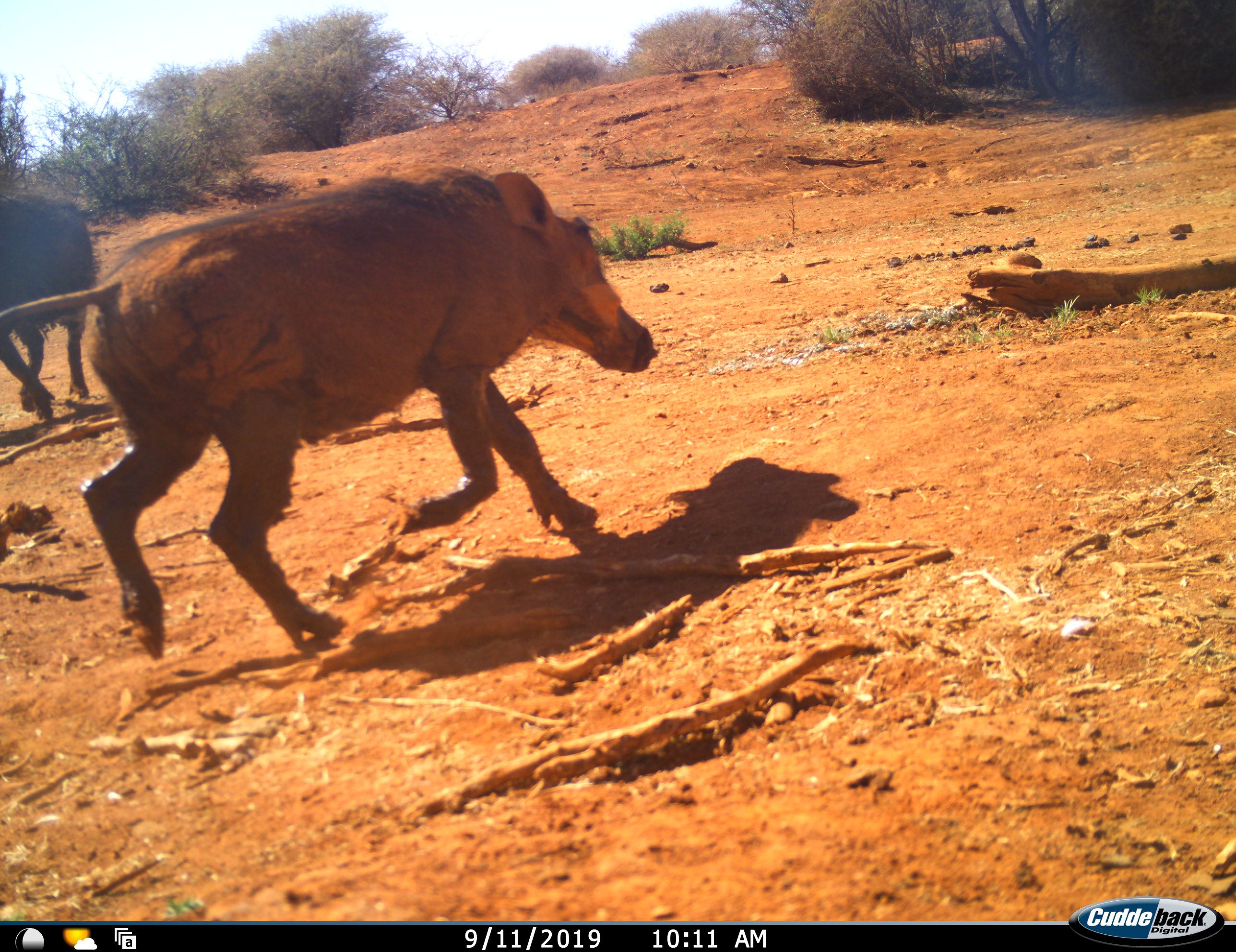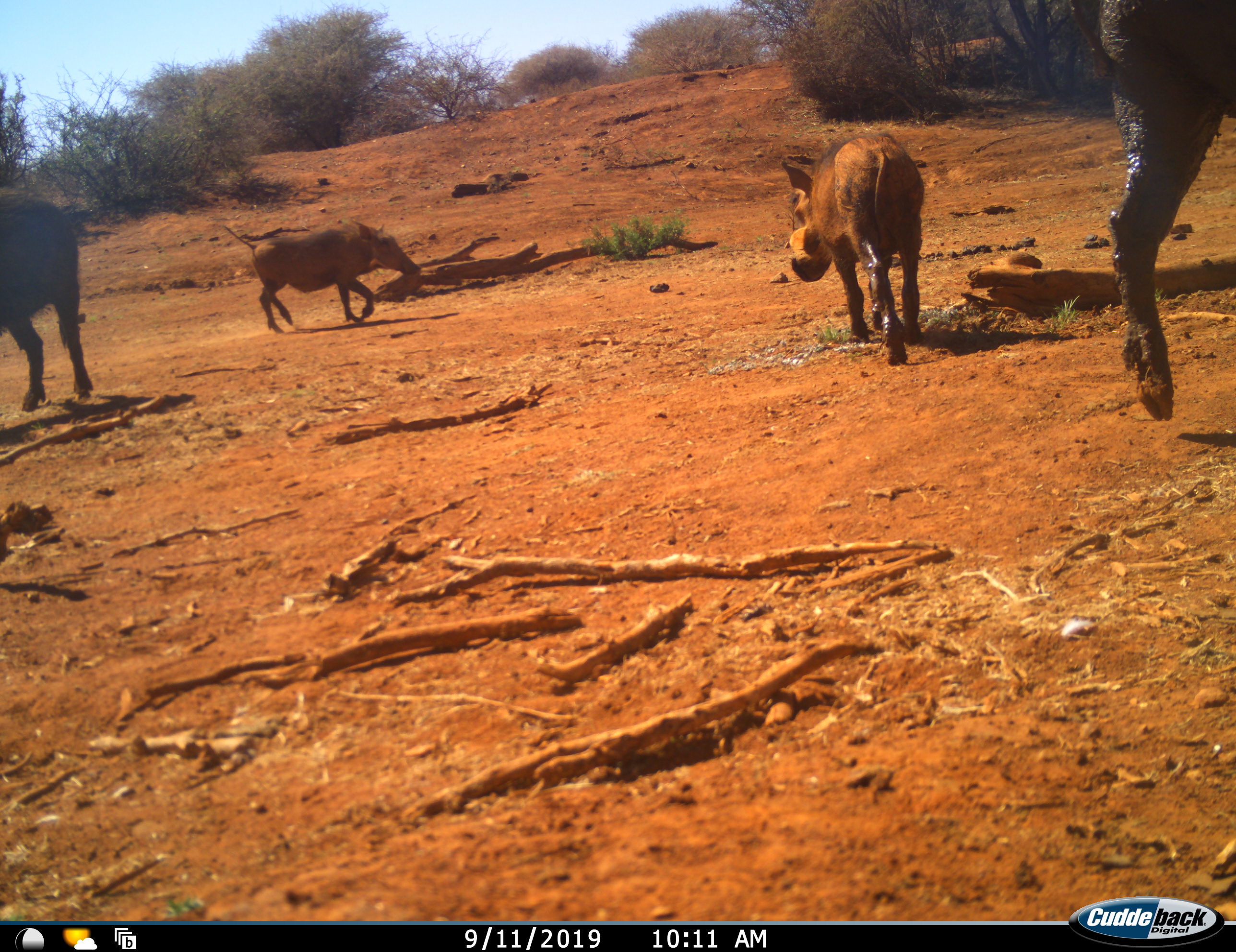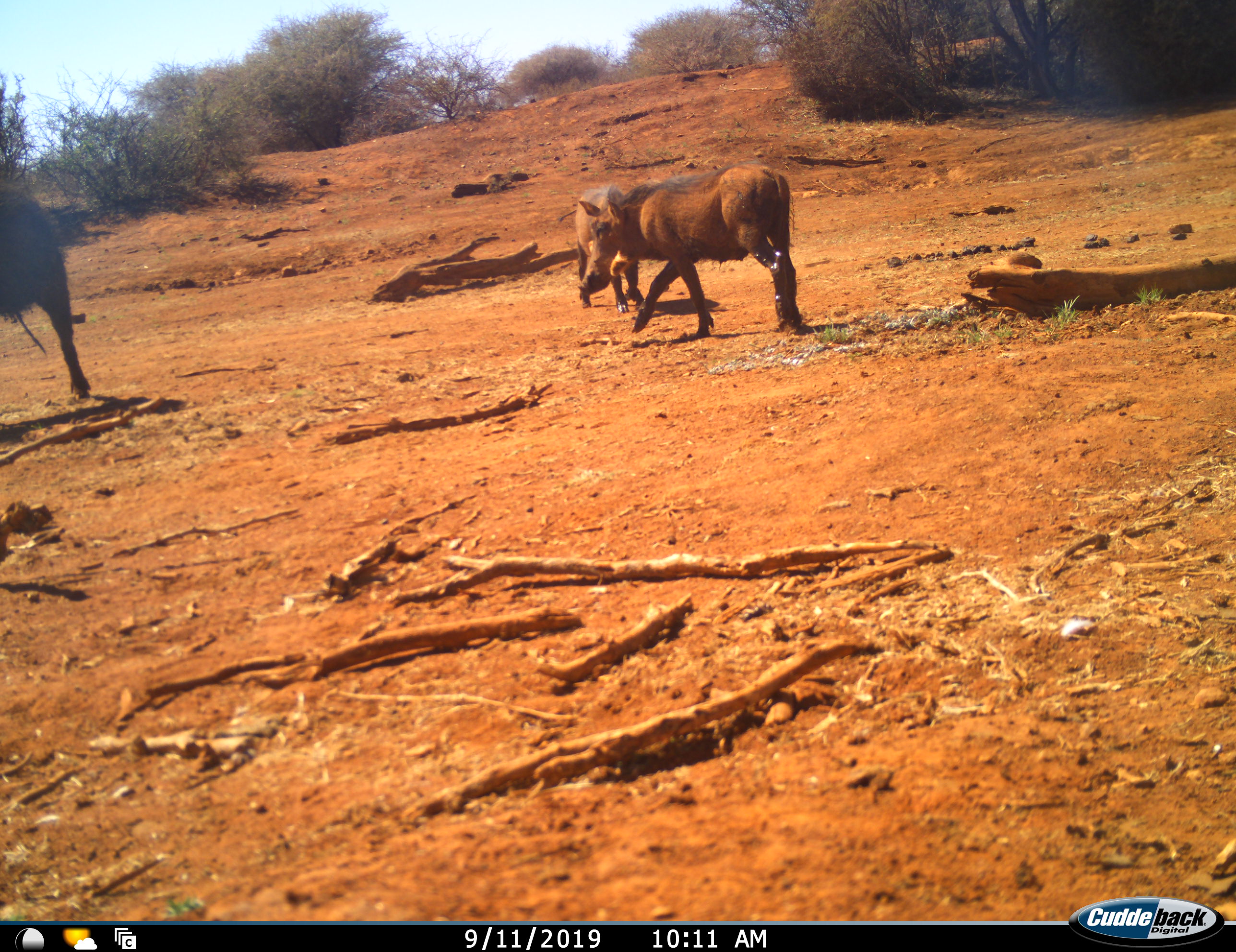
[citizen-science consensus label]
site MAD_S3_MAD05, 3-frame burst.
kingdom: Animalia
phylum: Chordata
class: Mammalia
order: Artiodactyla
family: Suidae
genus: Phacochoerus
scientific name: Phacochoerus africanus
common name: warthog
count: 4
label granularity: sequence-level